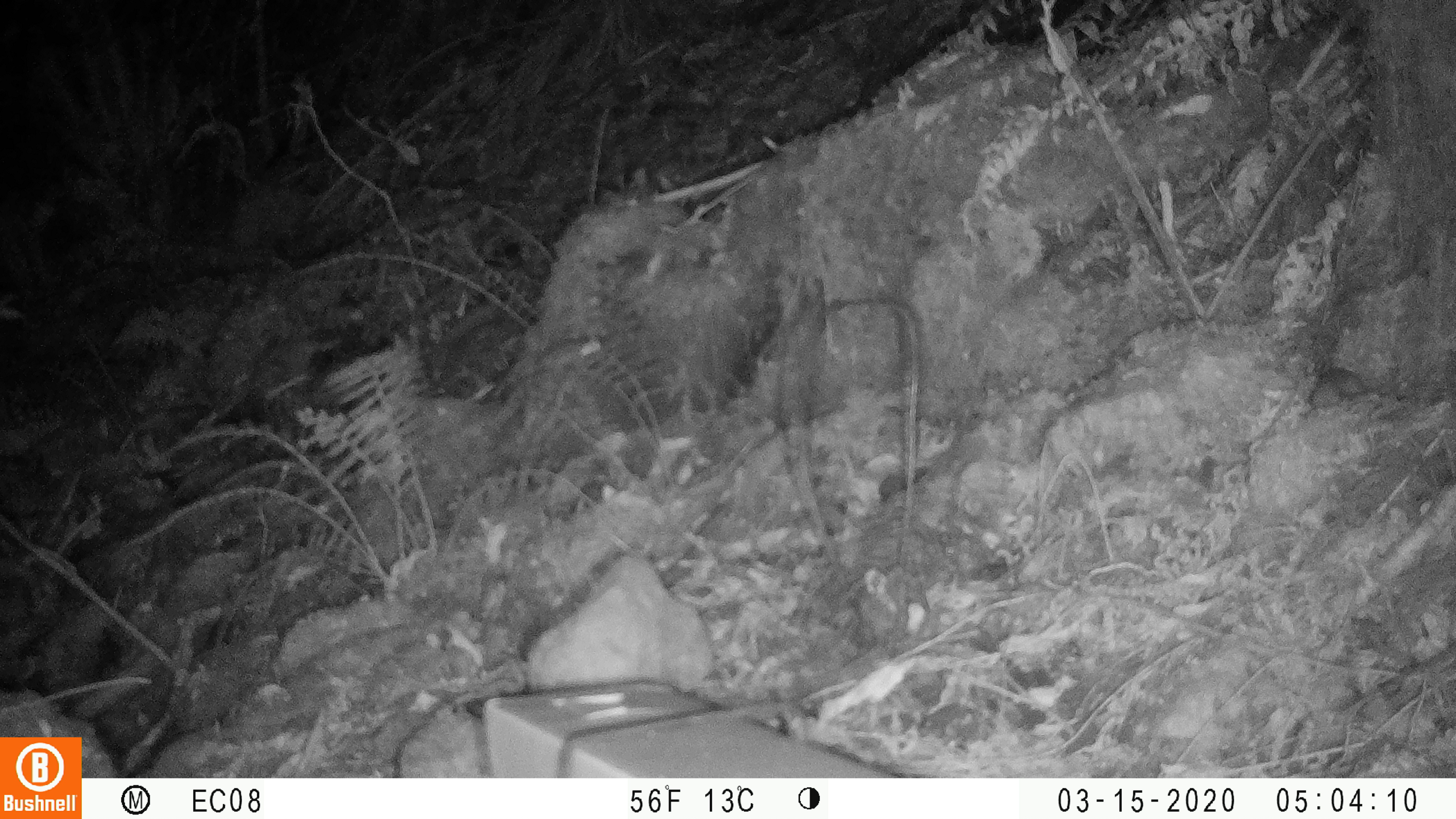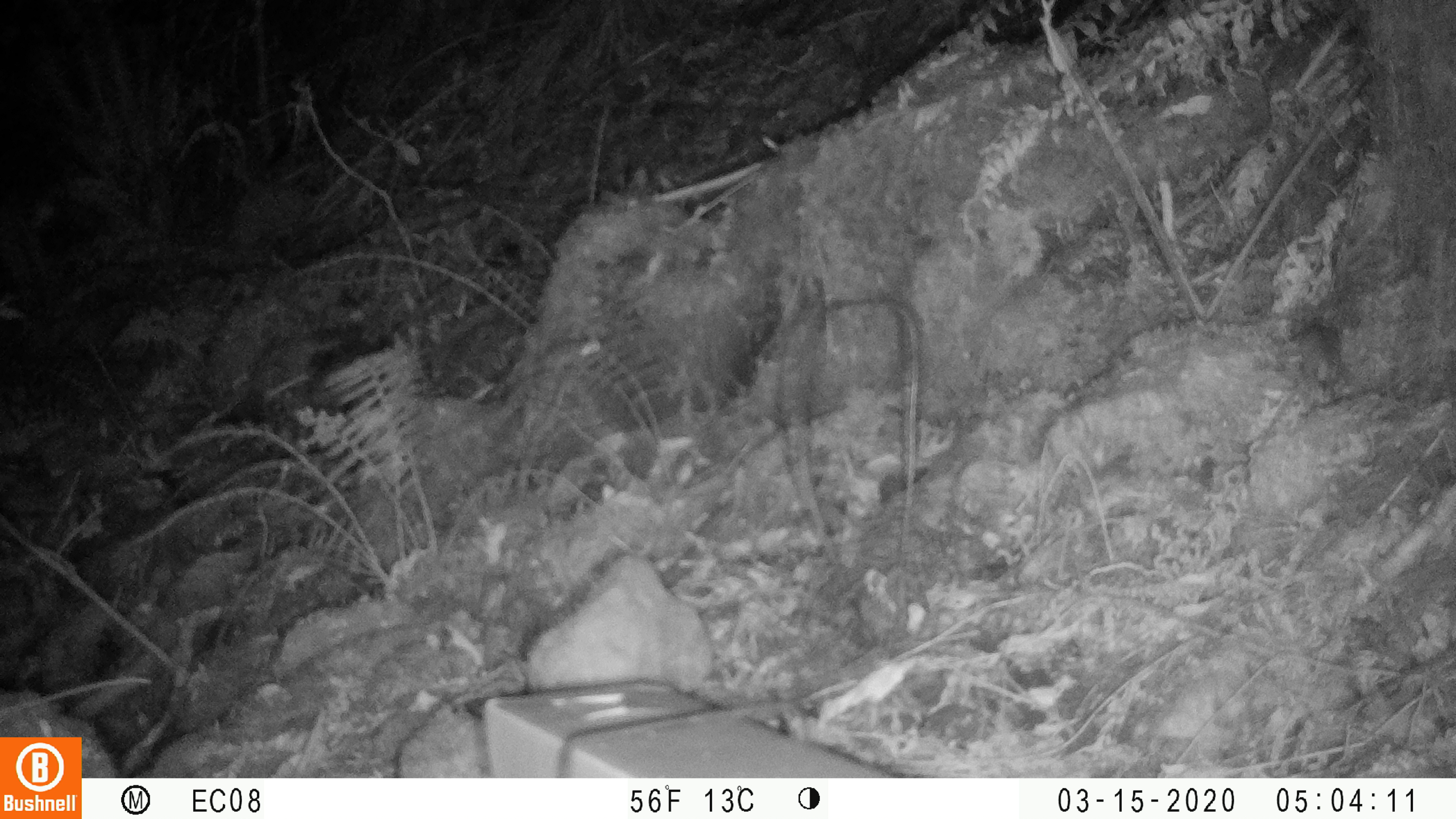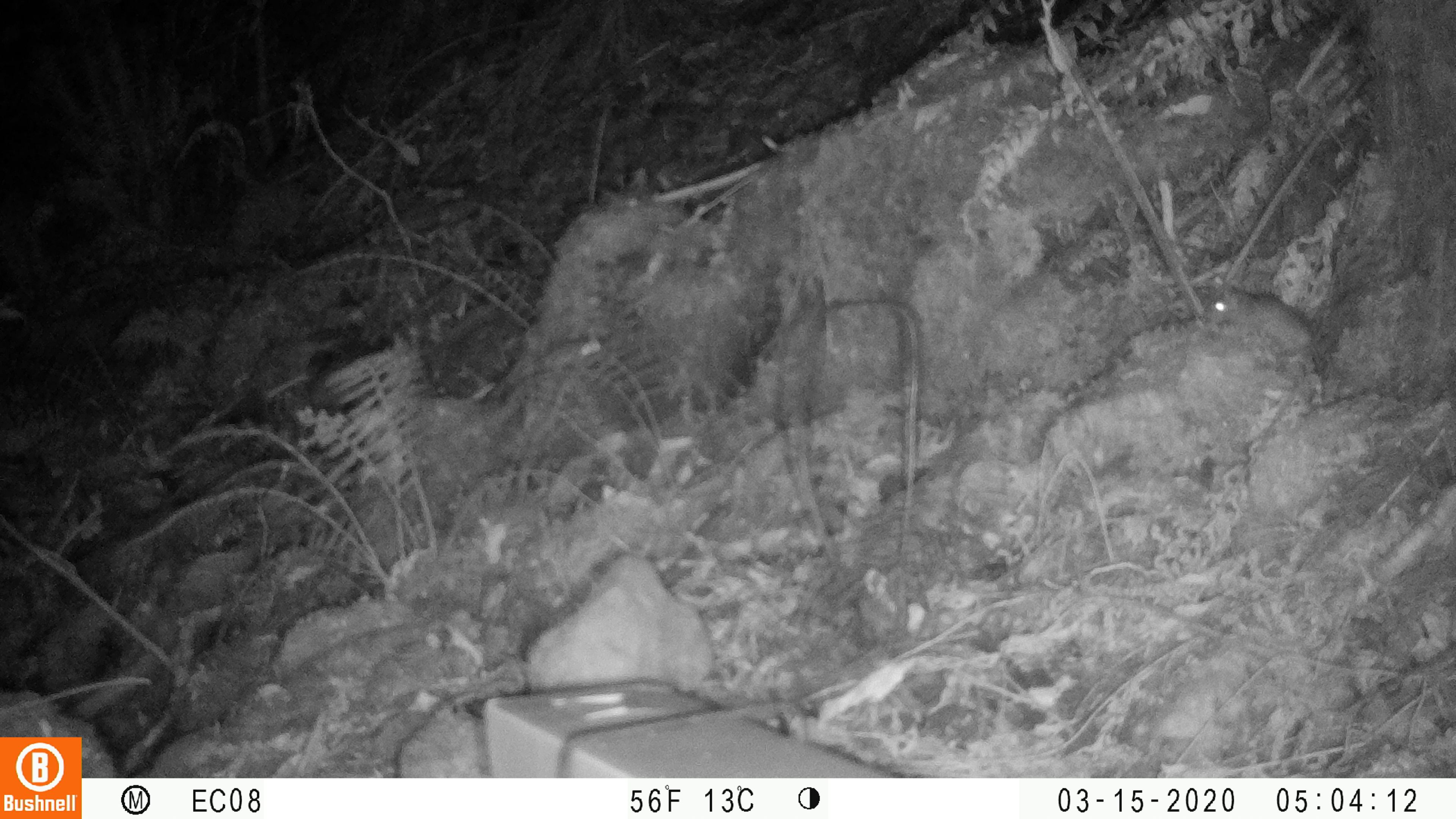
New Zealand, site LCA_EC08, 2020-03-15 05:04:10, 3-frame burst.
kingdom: Animalia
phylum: Chordata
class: Mammalia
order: Rodentia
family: Muridae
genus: Rattus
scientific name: Rattus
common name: rat